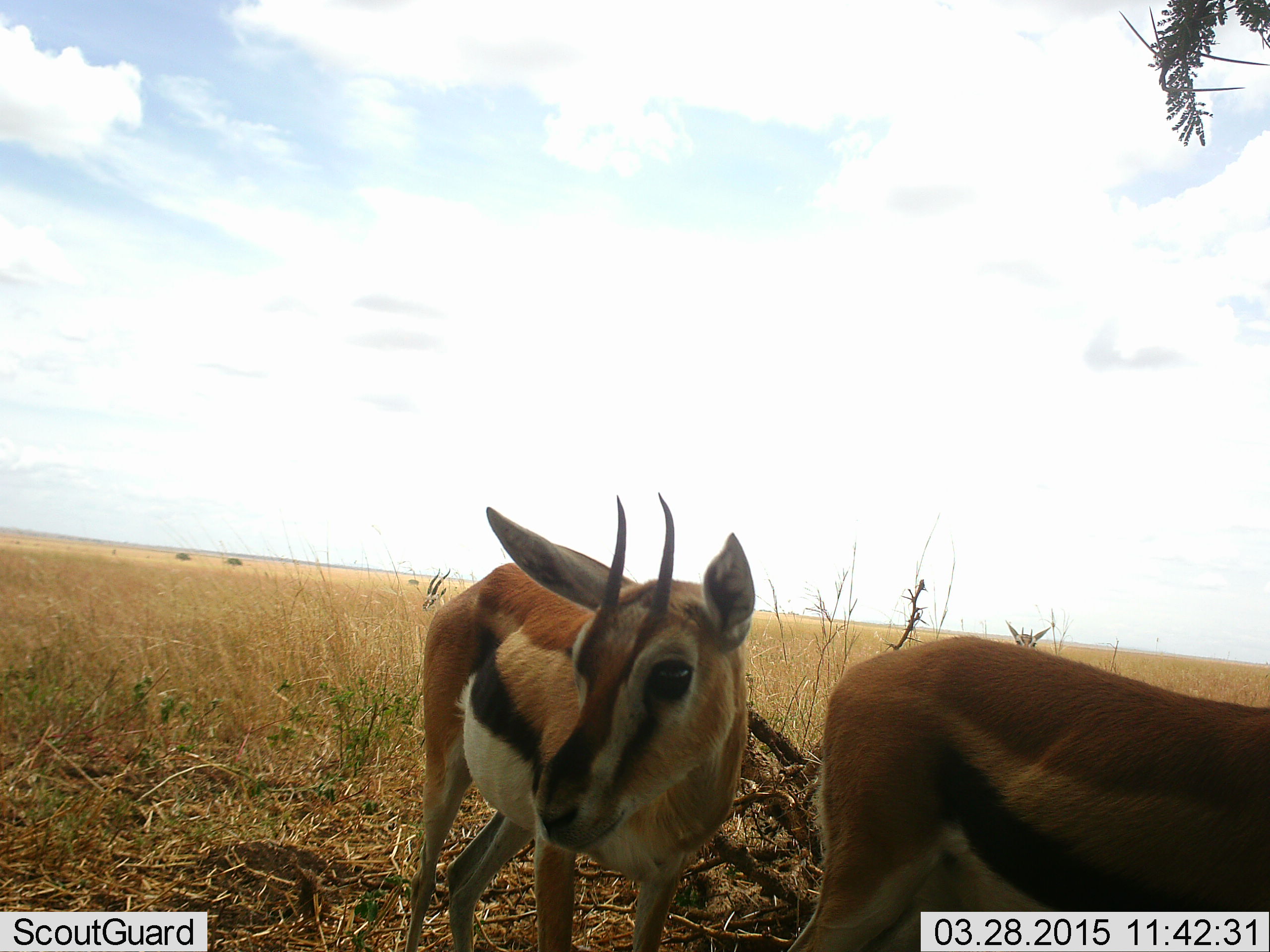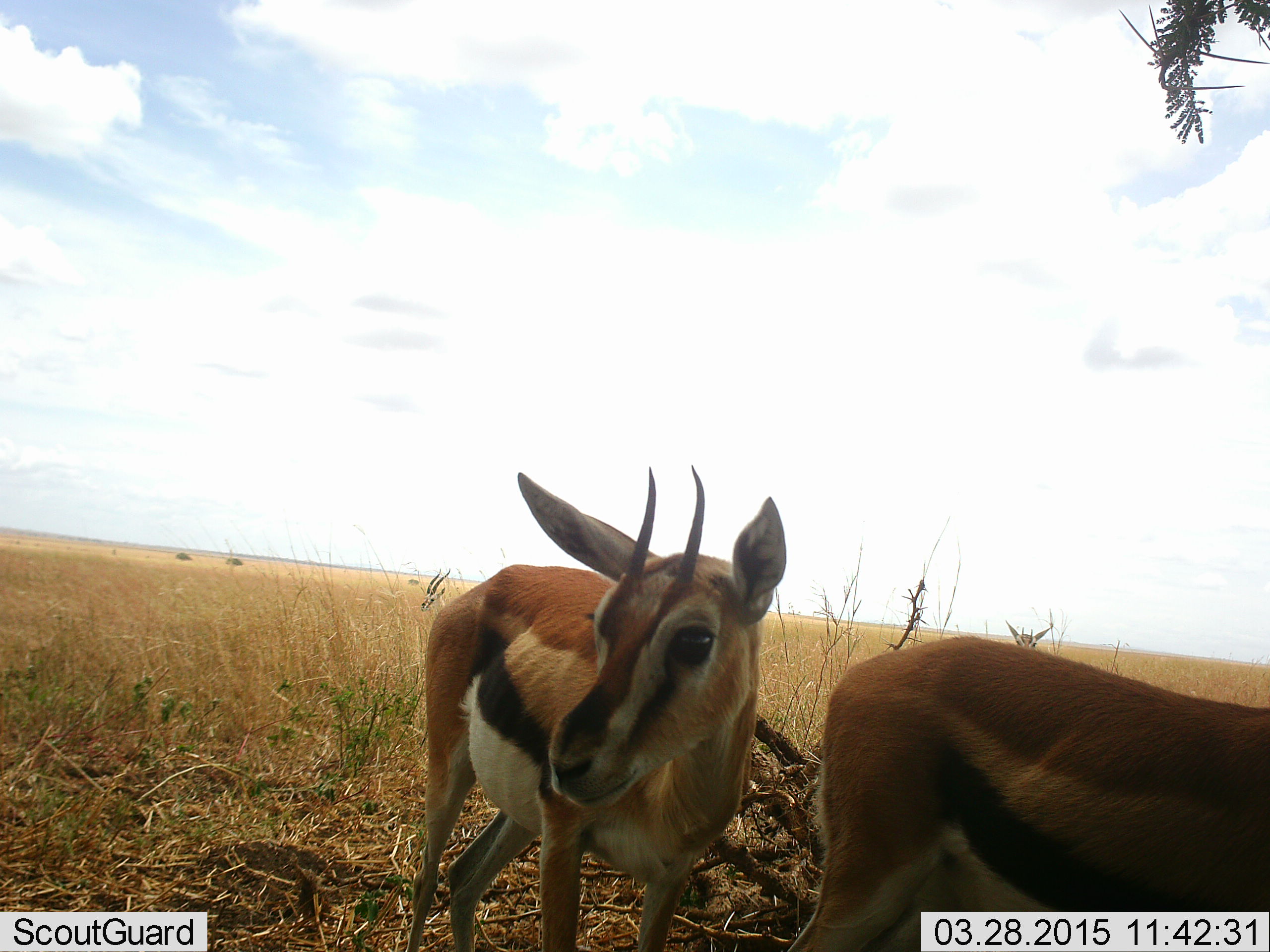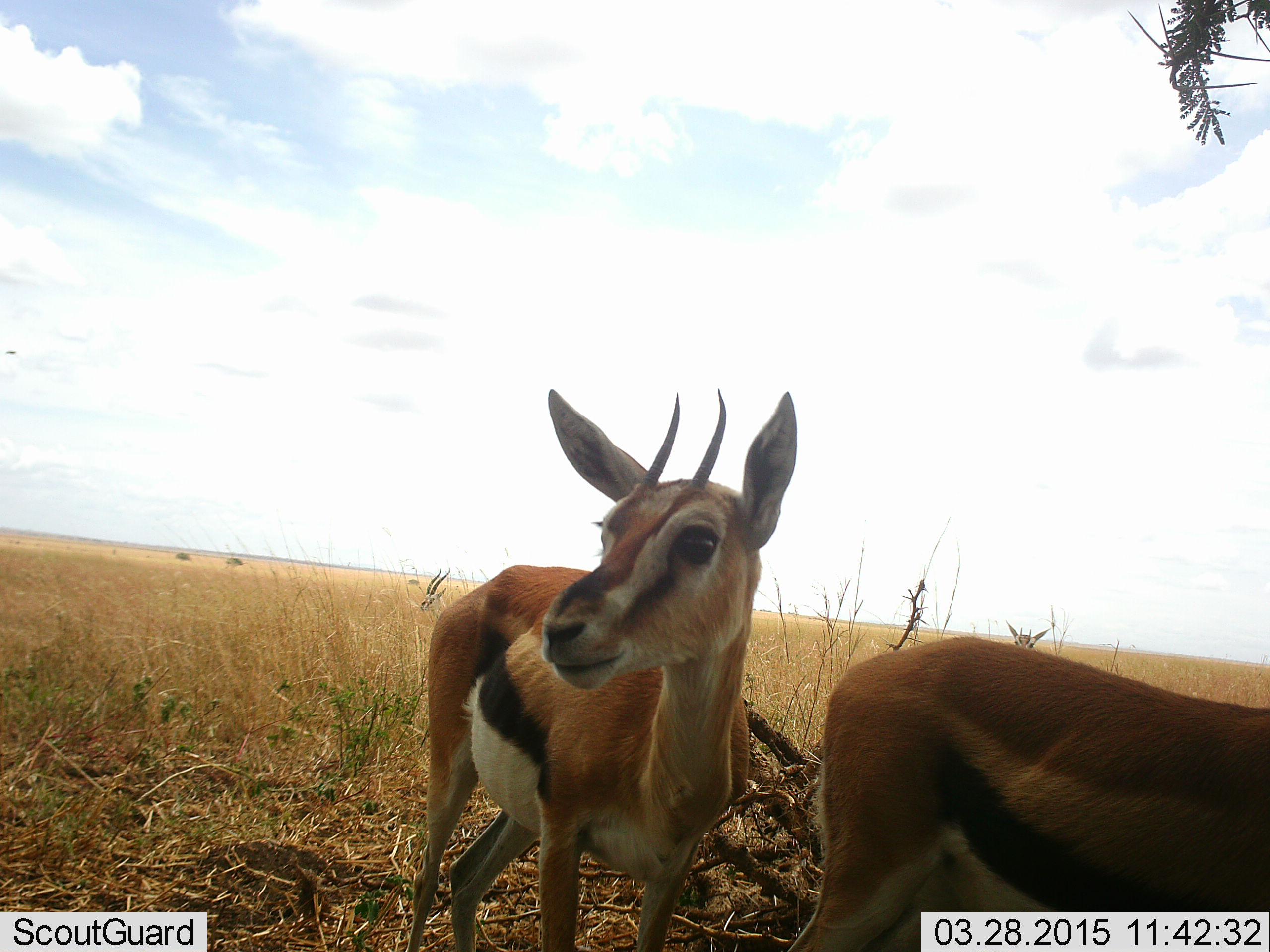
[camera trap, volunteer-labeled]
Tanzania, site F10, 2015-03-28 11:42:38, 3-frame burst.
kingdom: Animalia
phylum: Chordata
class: Mammalia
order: Artiodactyla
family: Bovidae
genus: Eudorcas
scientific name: Eudorcas thomsonii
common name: thomson's gazelle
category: gazellethomsons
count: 3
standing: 100%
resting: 0%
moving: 0%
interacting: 0%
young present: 10%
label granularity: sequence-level